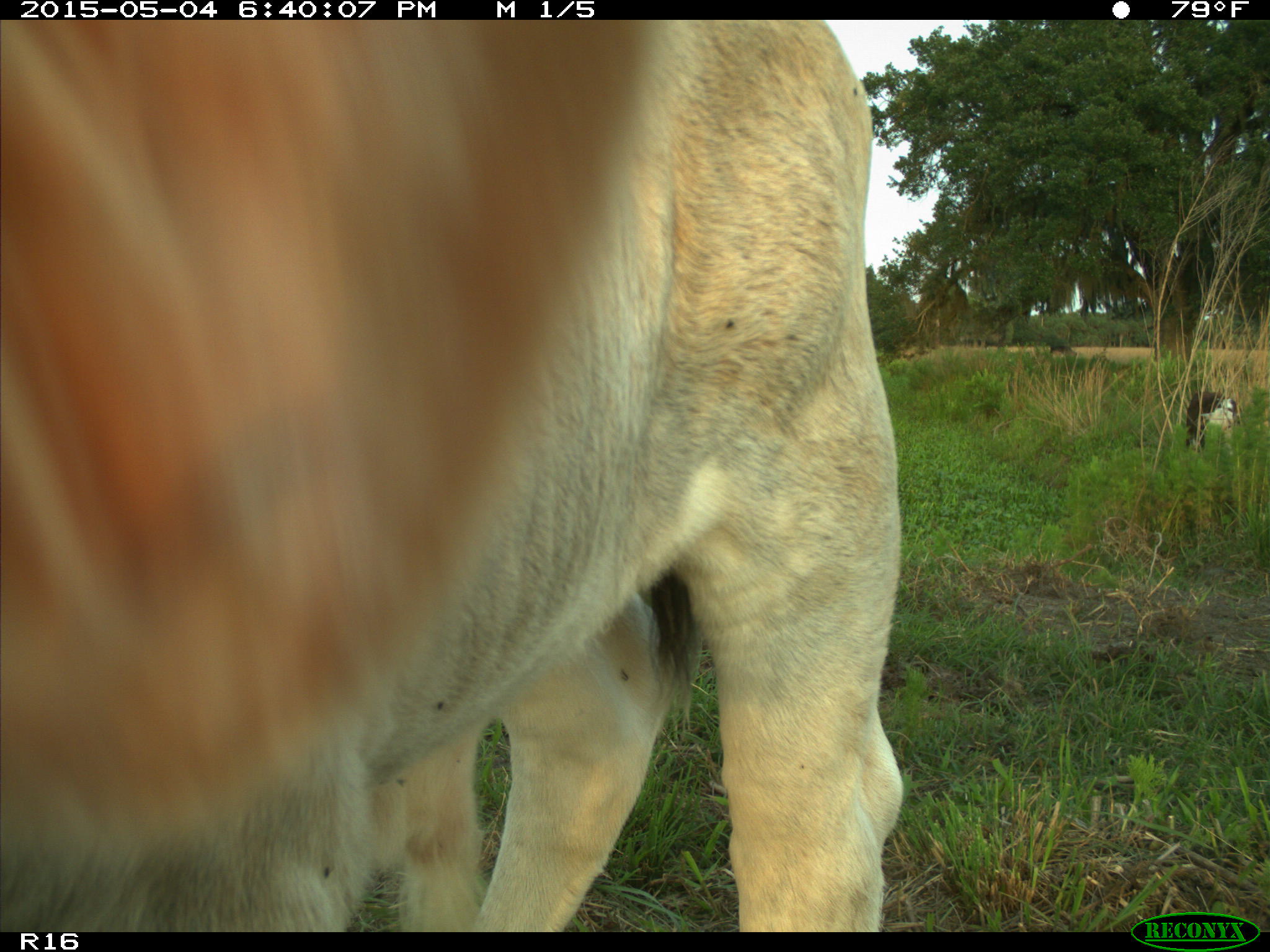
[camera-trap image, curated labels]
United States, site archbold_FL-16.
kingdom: Animalia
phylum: Chordata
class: Mammalia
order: Artiodactyla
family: Bovidae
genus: Bos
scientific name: Bos taurus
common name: domestic cow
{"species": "Bos taurus (domestic cow)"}